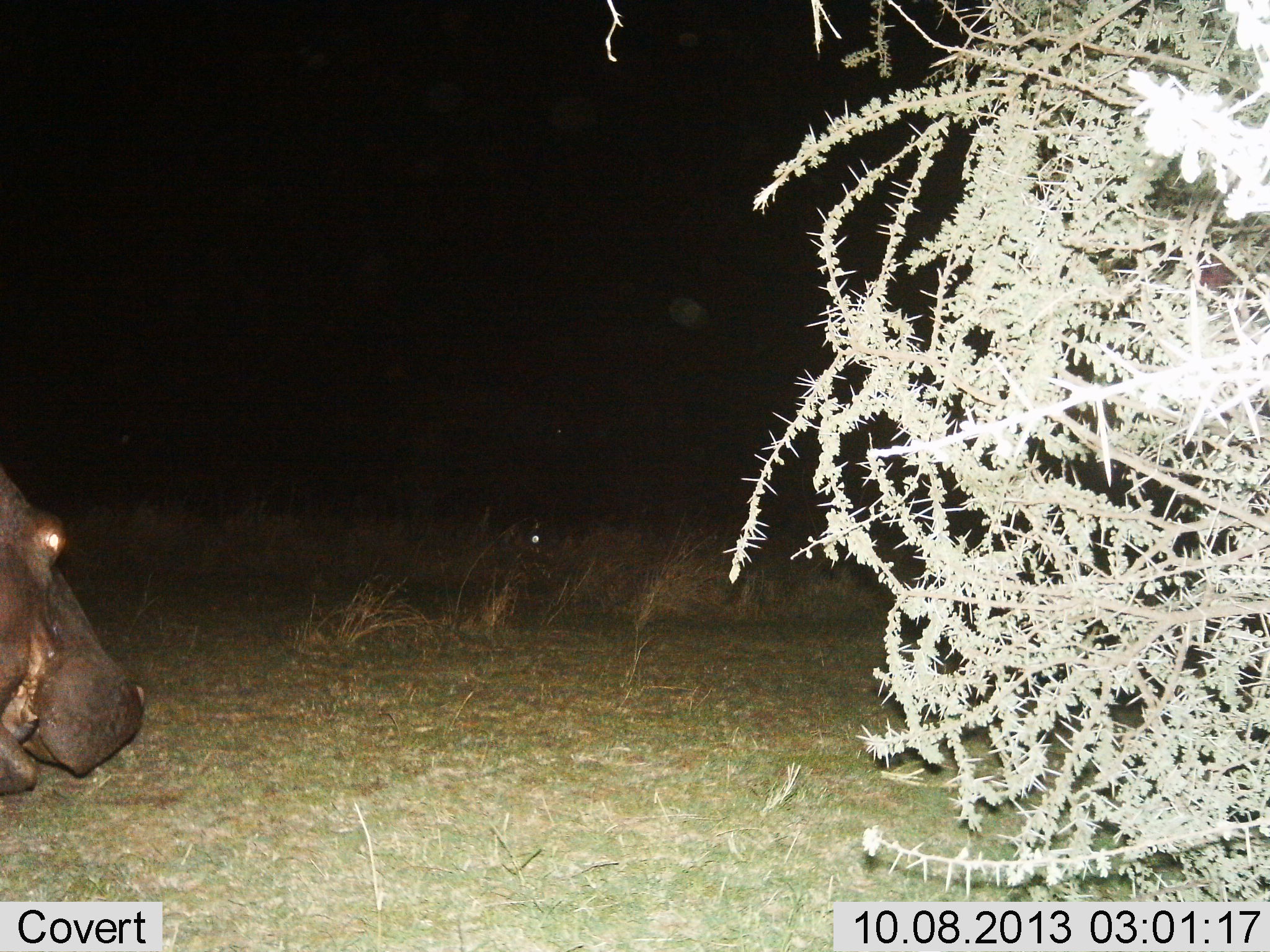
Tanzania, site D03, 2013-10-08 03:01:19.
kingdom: Animalia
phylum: Chordata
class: Mammalia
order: Artiodactyla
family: Hippopotamidae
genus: Hippopotamus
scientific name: Hippopotamus amphibius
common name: hippopotamus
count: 1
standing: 65%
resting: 0%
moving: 15%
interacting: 5%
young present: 0%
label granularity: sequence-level